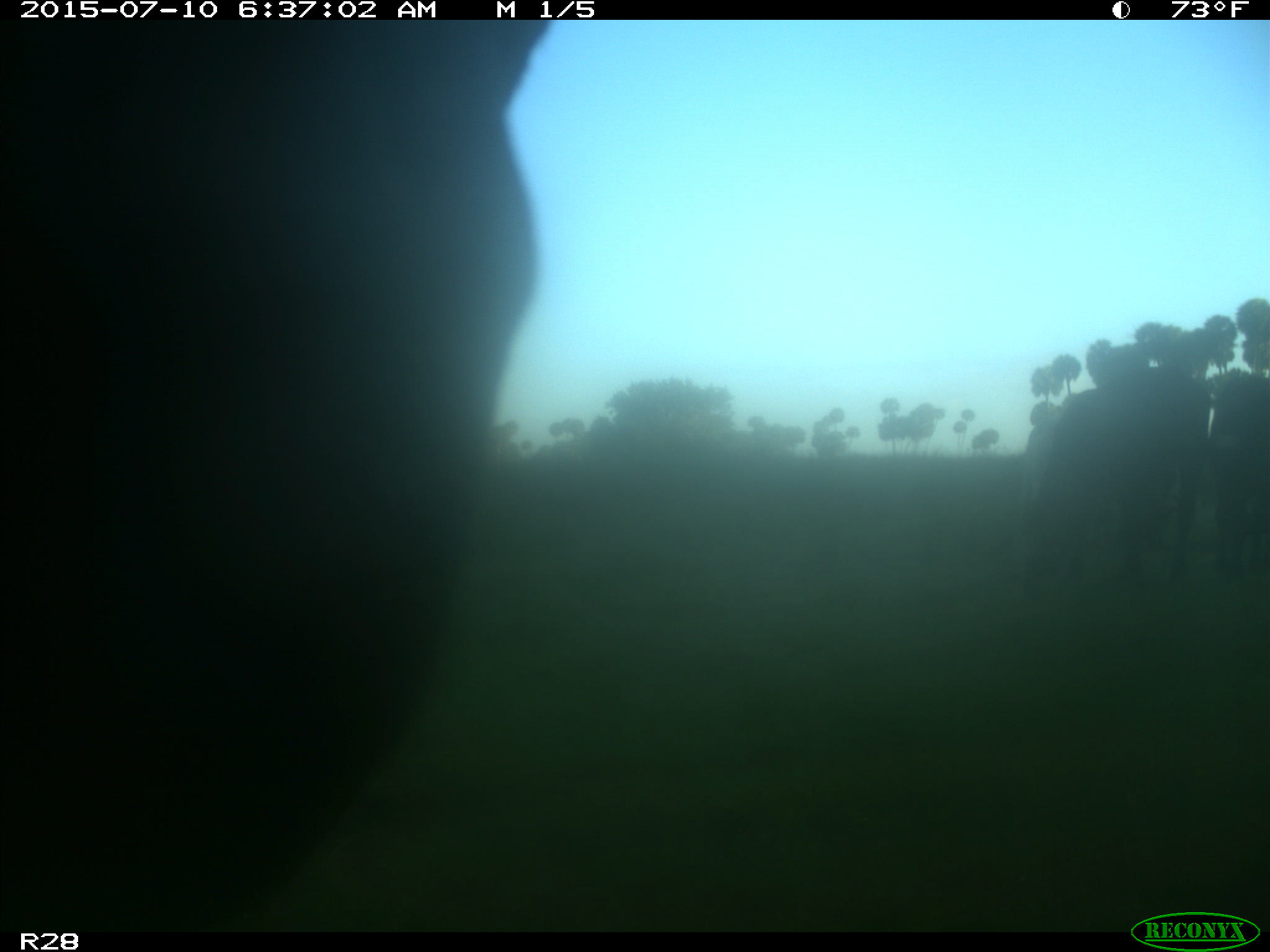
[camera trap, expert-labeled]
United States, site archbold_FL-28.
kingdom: Animalia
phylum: Chordata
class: Mammalia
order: Artiodactyla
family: Bovidae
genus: Bos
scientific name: Bos taurus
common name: domestic cow